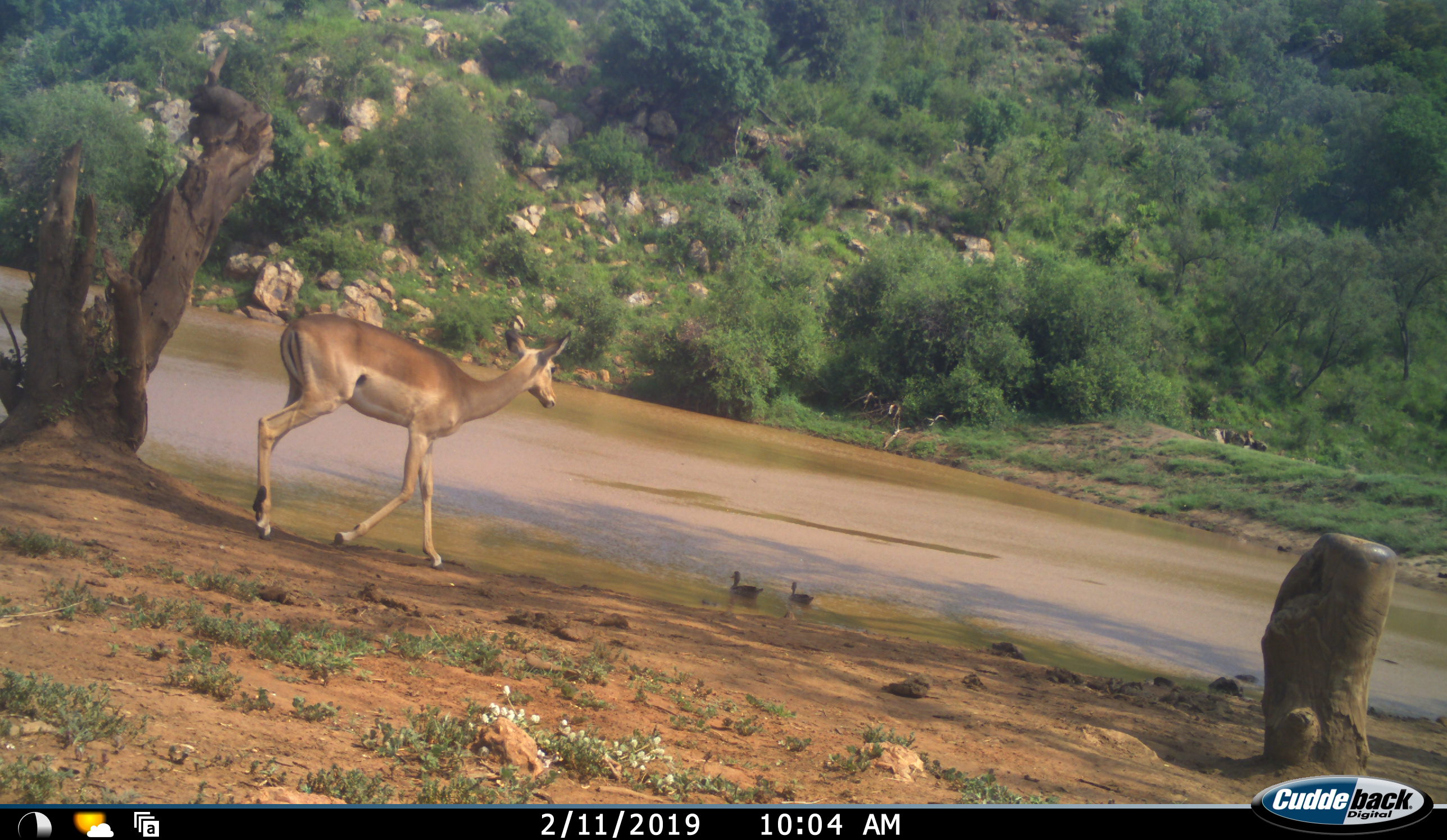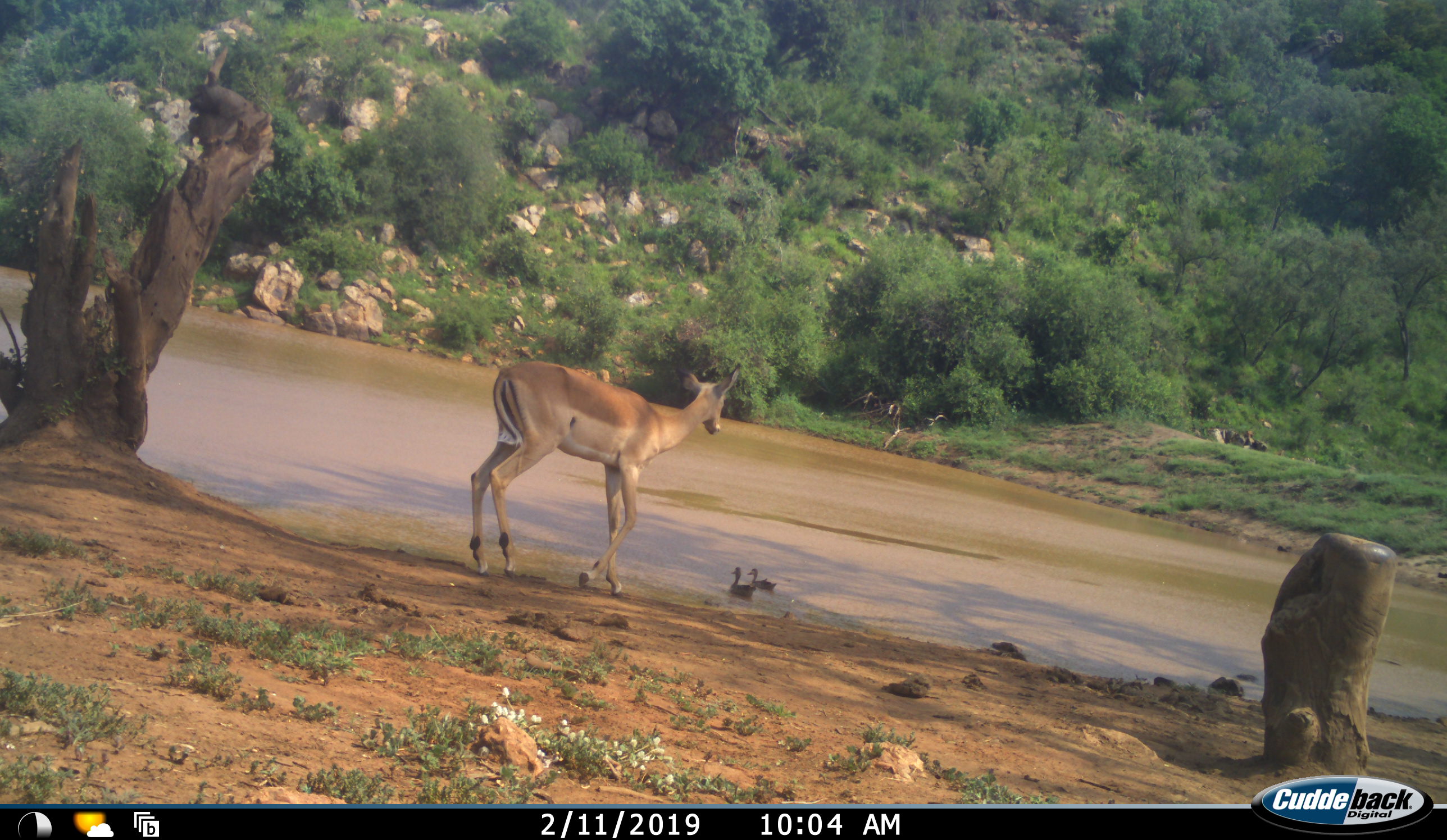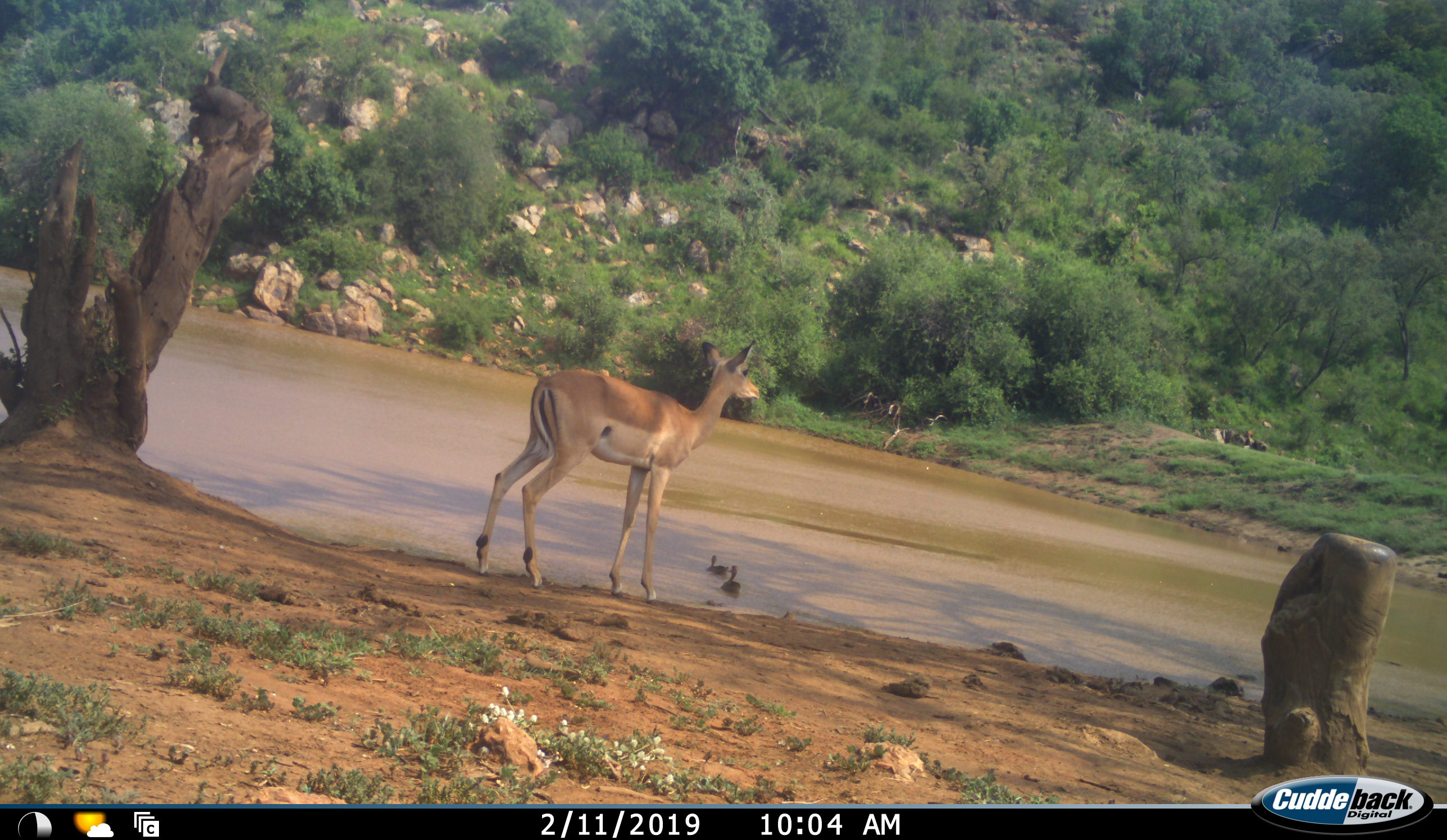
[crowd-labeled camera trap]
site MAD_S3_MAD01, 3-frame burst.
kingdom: Animalia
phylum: Chordata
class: Aves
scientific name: Aves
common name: bird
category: birdother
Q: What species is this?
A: Birdother (bird) (Aves).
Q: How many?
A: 2.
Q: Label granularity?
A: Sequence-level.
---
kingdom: Animalia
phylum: Chordata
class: Mammalia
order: Artiodactyla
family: Bovidae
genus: Aepyceros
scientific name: Aepyceros melampus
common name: impala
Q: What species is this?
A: Impala (Aepyceros melampus).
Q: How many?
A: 1.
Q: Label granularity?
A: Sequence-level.